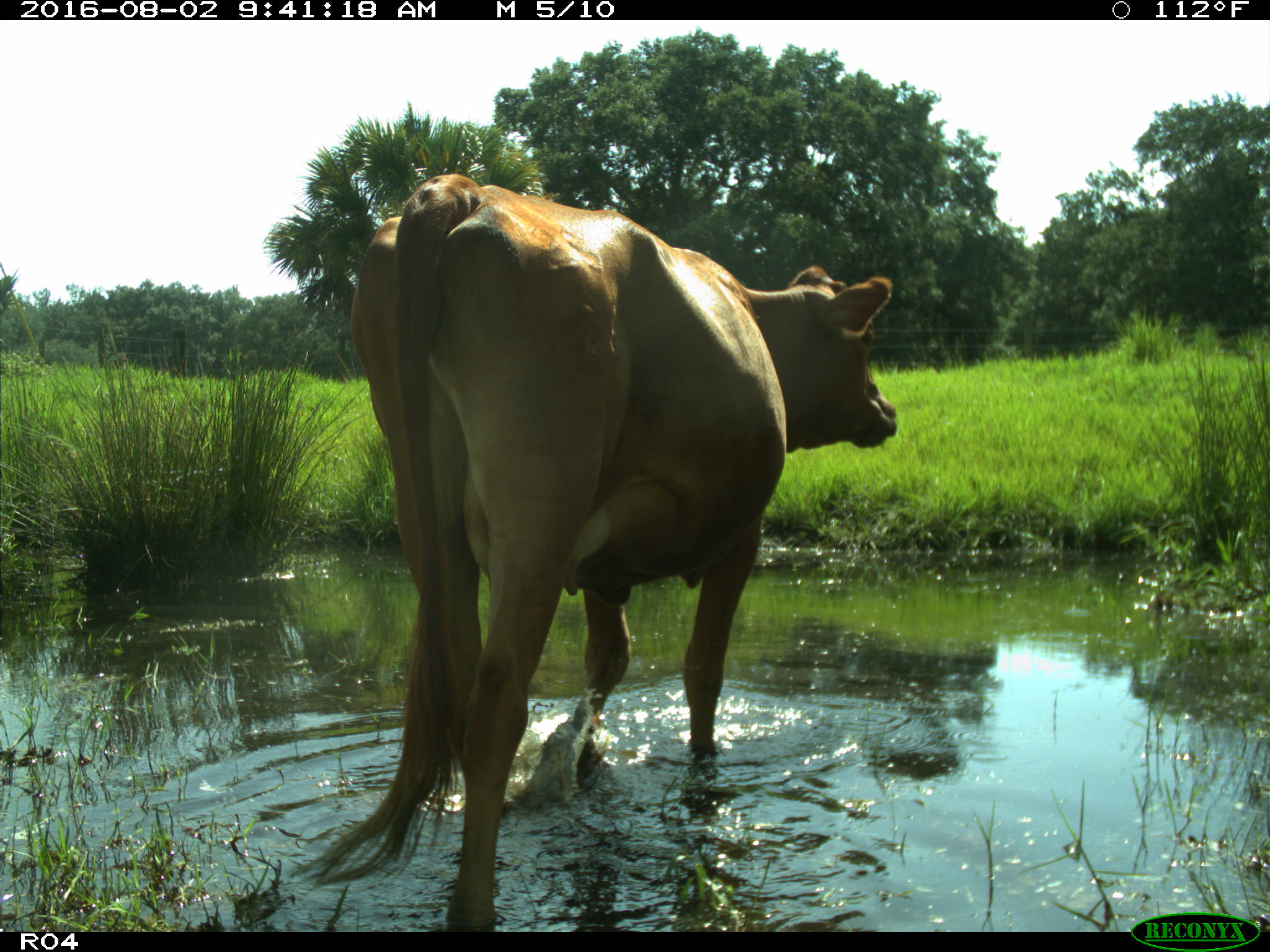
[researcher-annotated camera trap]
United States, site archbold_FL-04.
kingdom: Animalia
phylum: Chordata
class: Mammalia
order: Artiodactyla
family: Bovidae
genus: Bos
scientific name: Bos taurus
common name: domestic cow